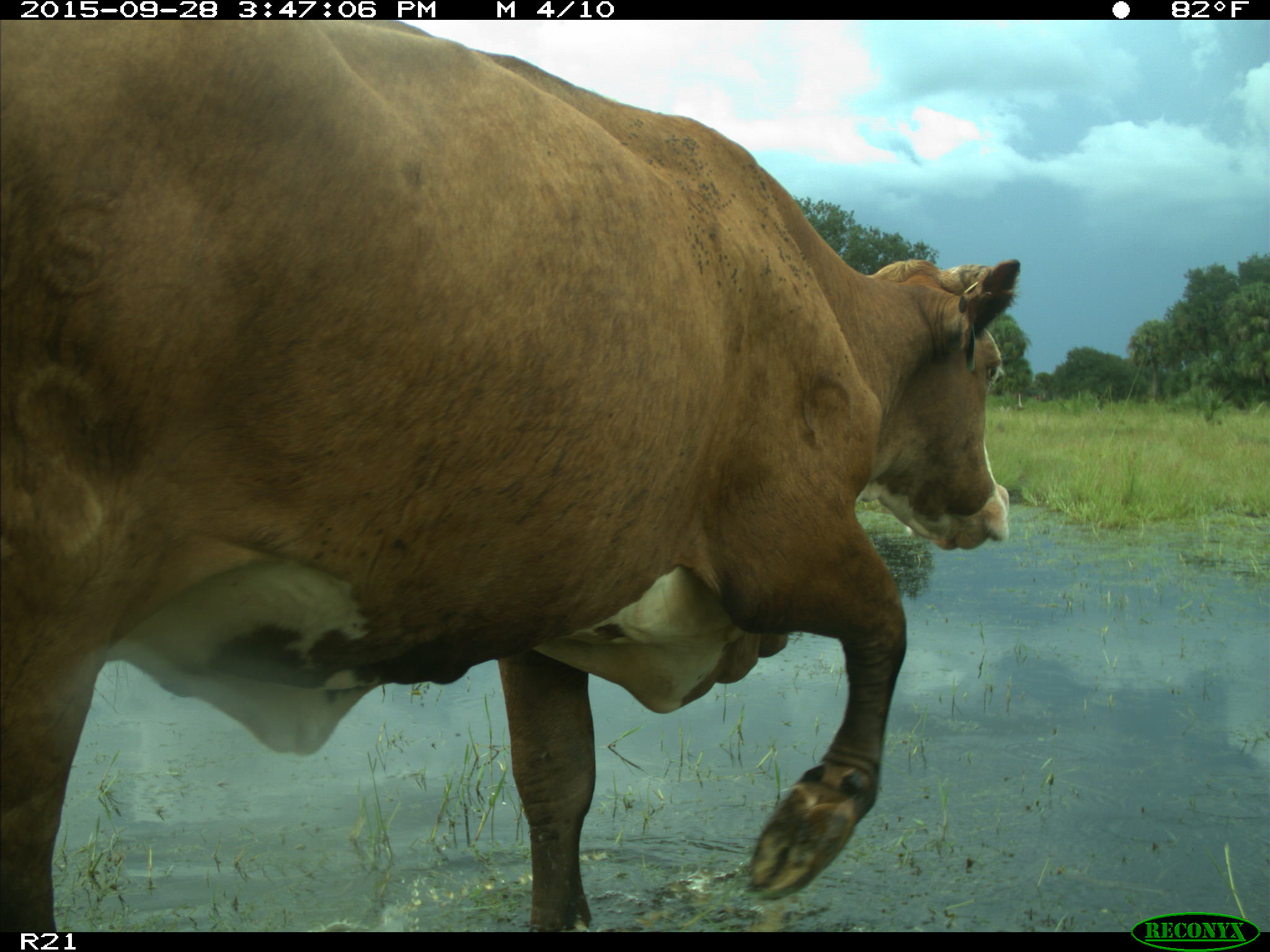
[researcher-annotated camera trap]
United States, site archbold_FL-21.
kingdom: Animalia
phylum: Chordata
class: Mammalia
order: Artiodactyla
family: Bovidae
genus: Bos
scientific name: Bos taurus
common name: domestic cow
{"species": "Bos taurus (domestic cow)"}